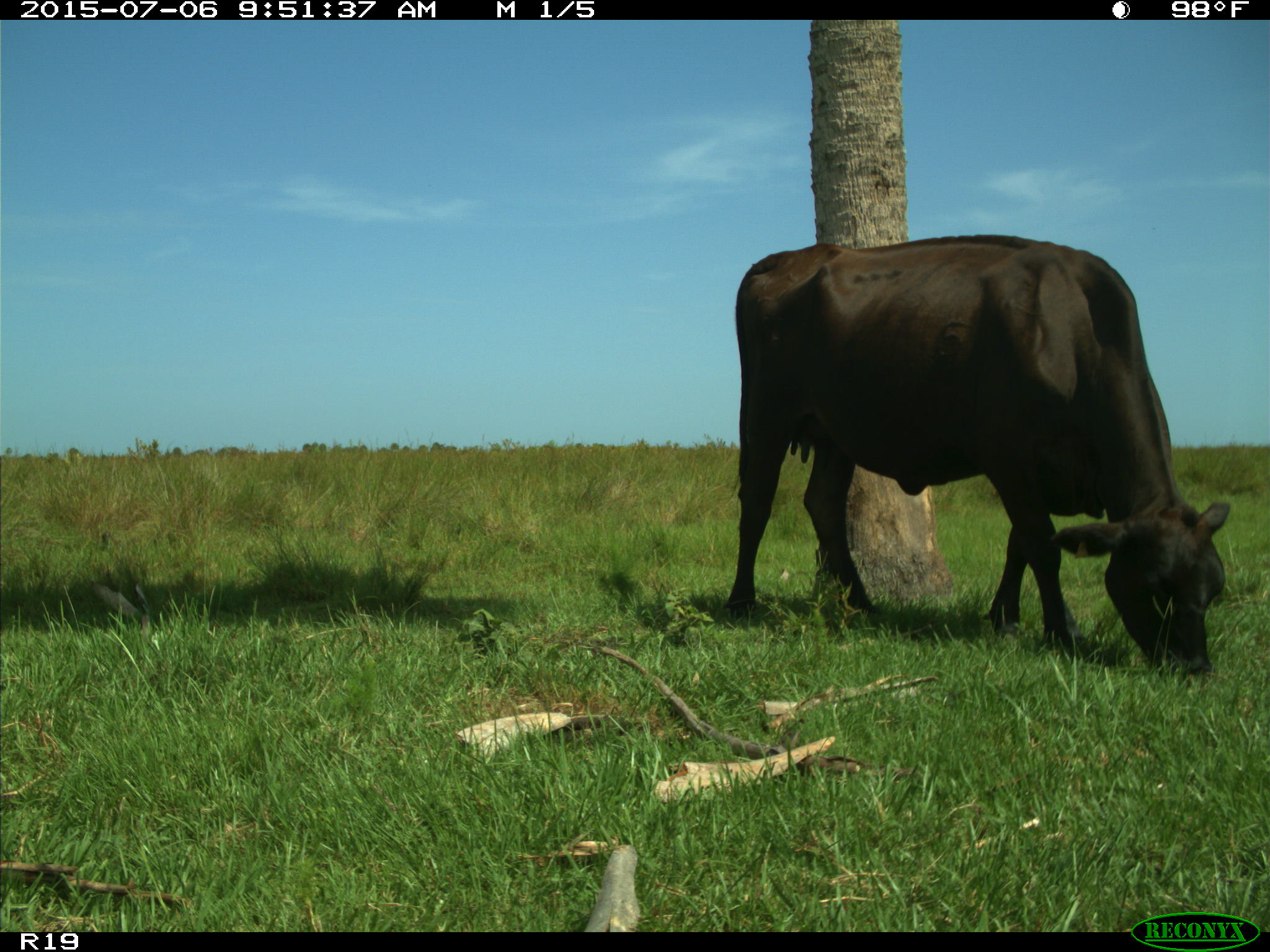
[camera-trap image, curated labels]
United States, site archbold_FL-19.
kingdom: Animalia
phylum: Chordata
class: Mammalia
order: Artiodactyla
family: Bovidae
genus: Bos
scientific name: Bos taurus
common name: domestic cow